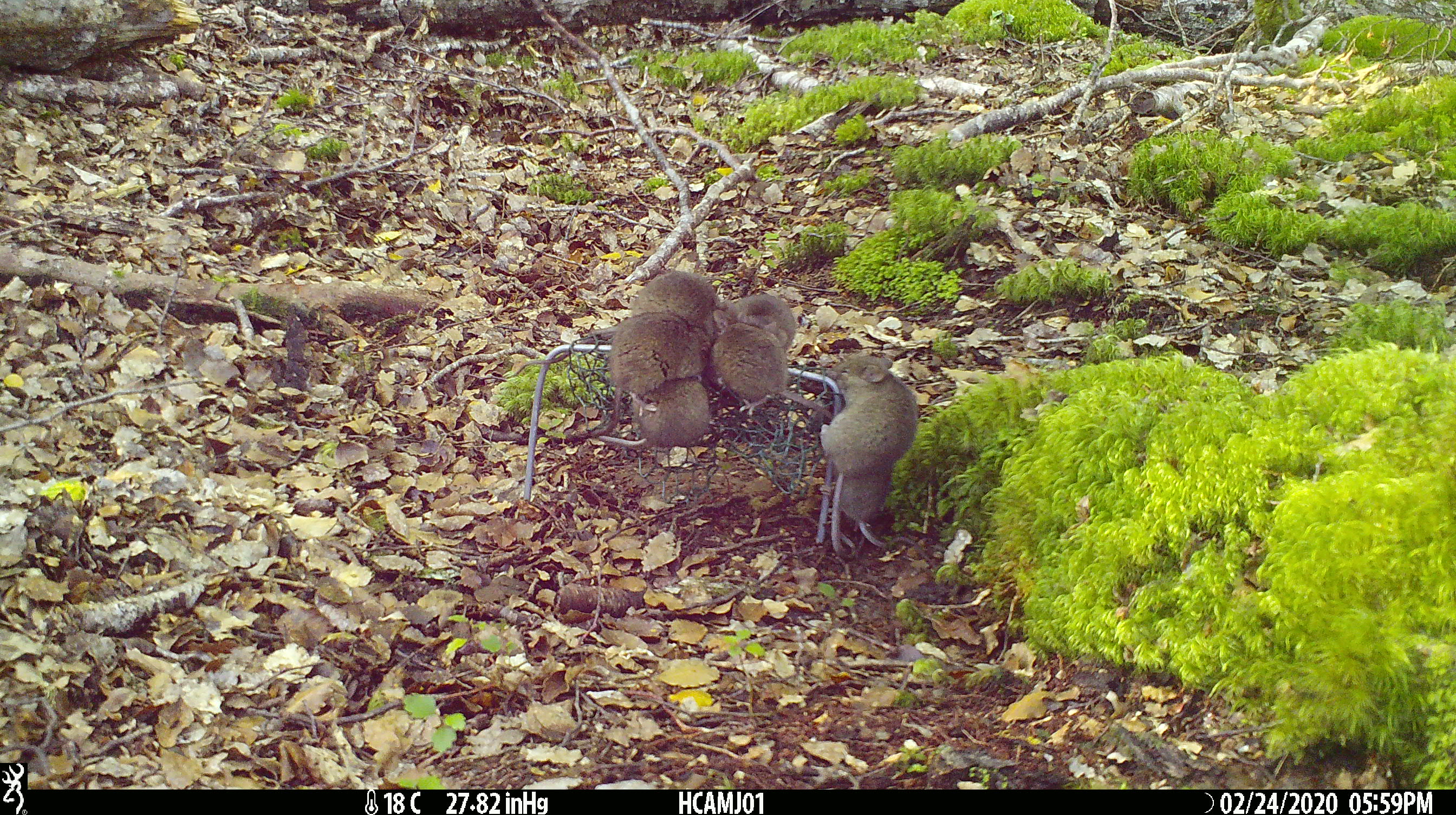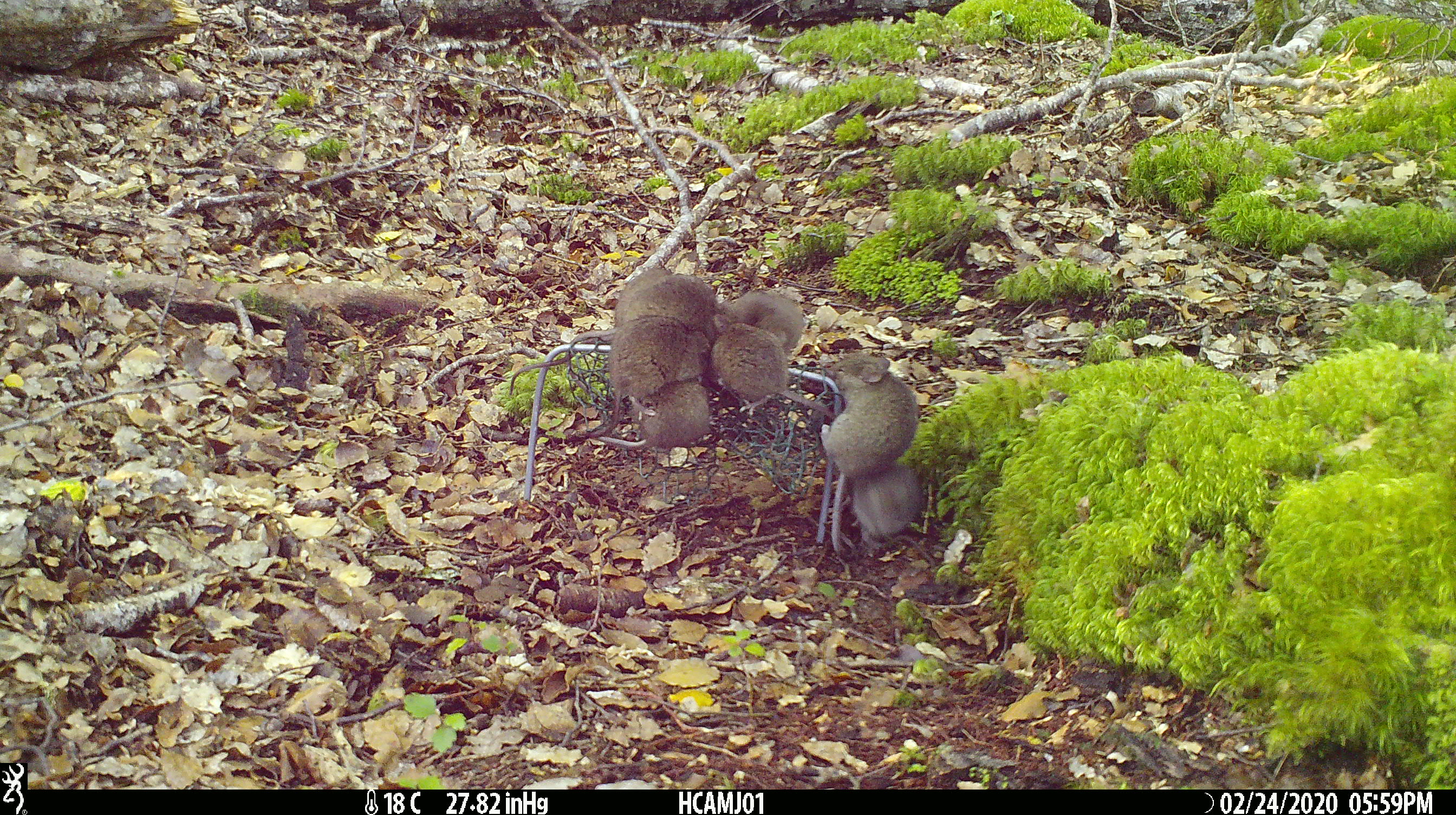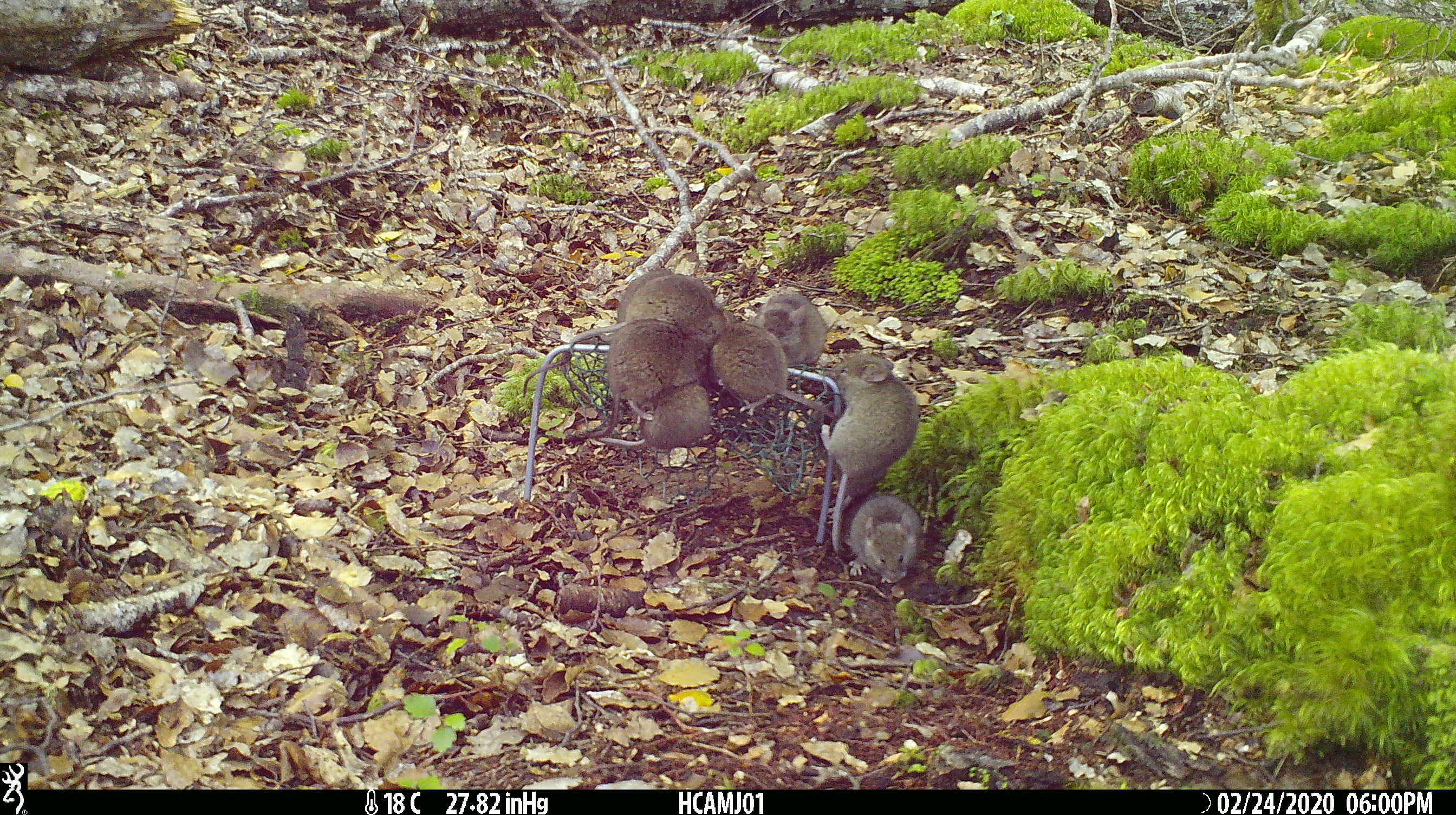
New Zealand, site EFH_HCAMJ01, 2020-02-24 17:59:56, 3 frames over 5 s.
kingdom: Animalia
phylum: Chordata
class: Mammalia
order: Rodentia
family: Muridae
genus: Mus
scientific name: Mus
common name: mouse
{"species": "mouse (Mus)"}